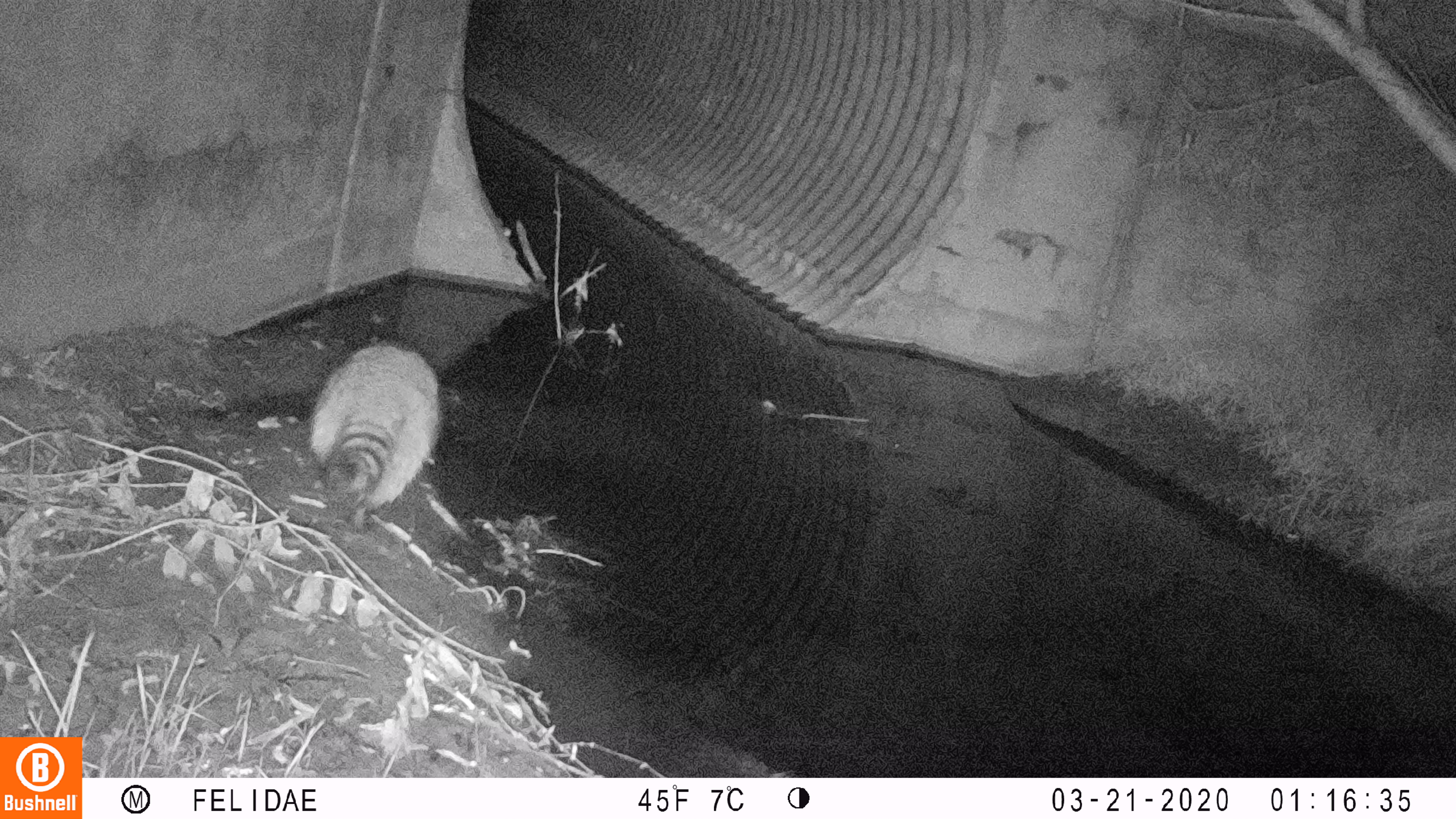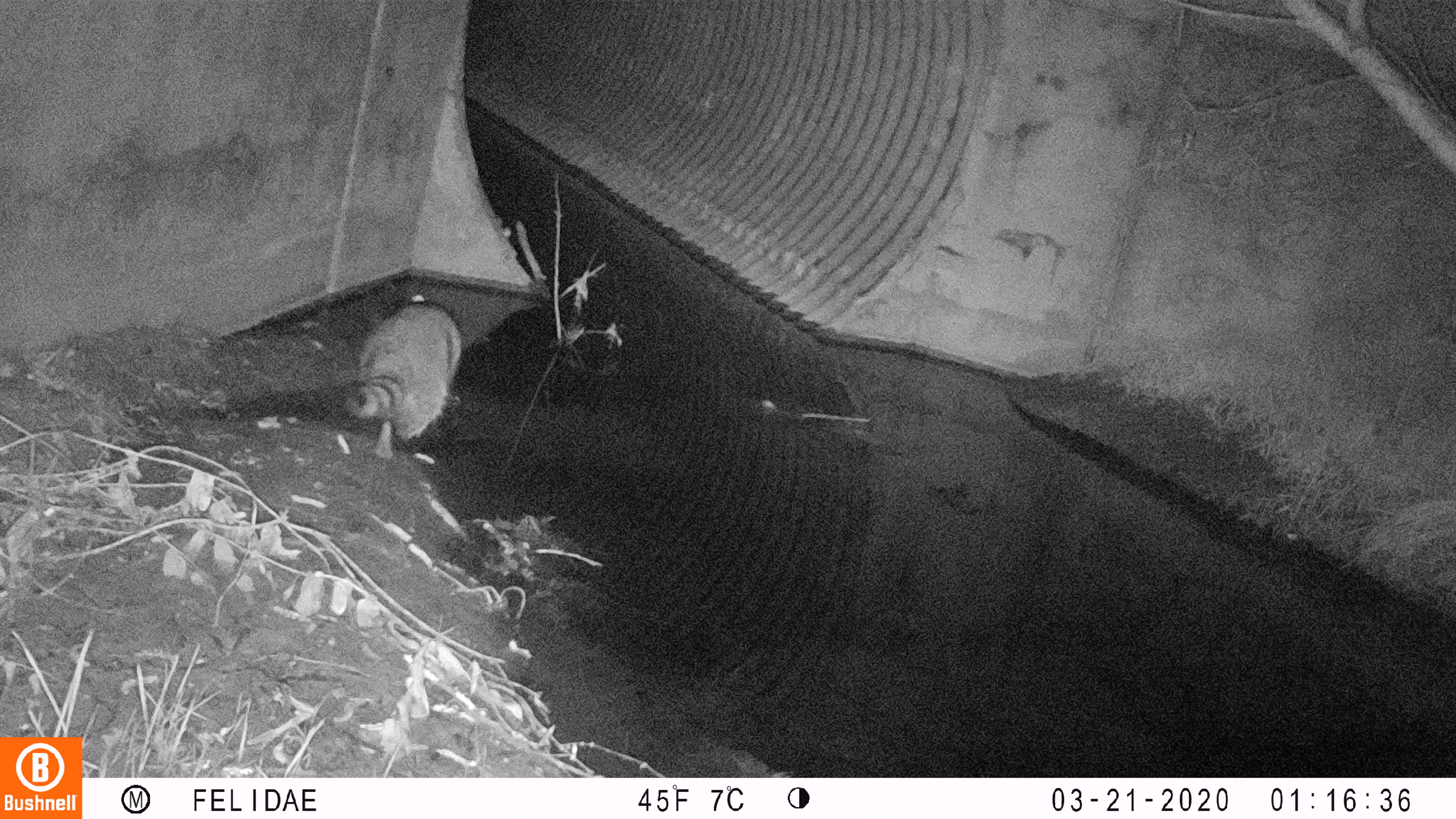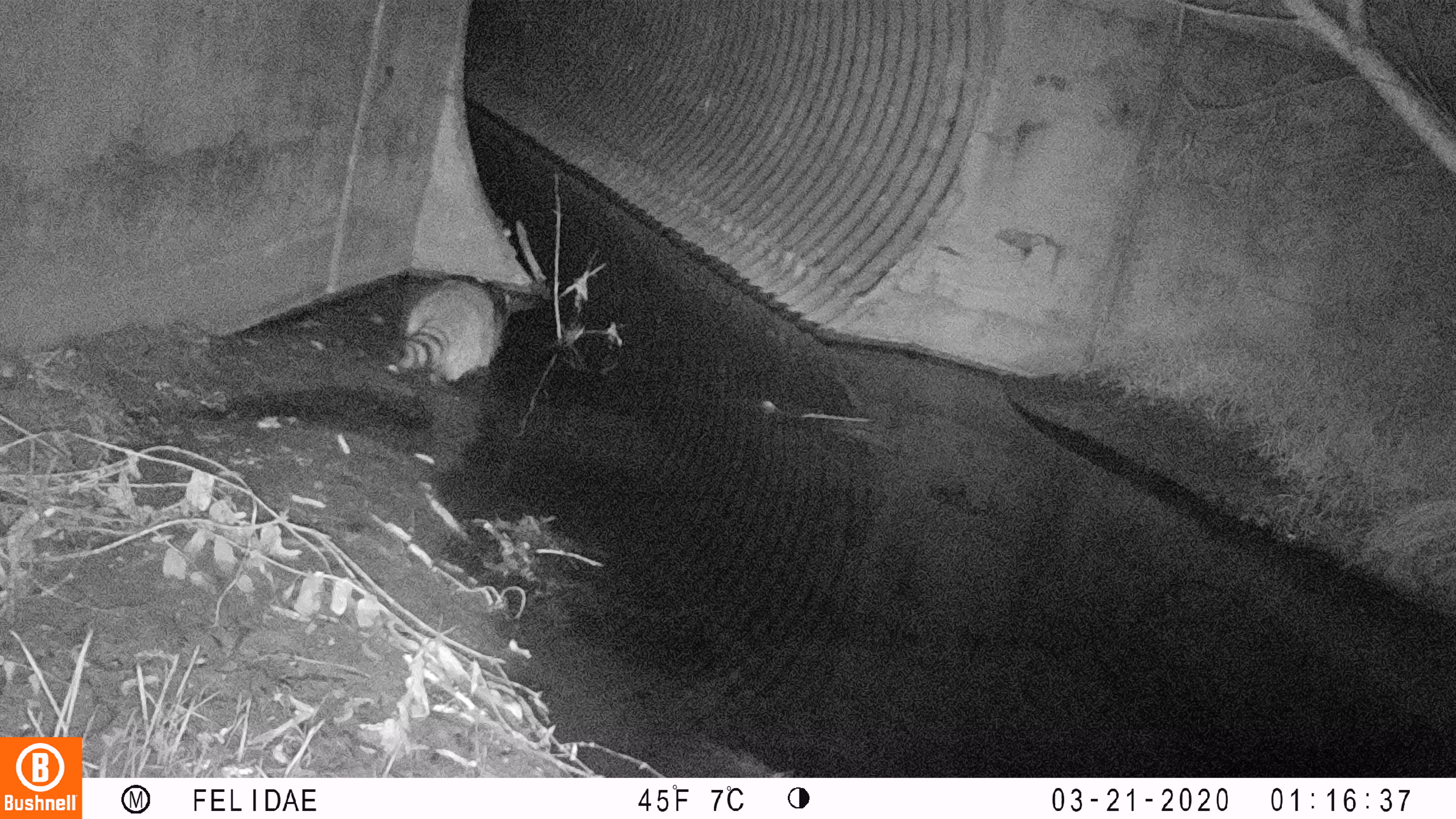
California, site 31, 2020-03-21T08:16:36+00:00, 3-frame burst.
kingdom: Animalia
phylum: Chordata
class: Mammalia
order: Carnivora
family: Procyonidae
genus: Procyon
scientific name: Procyon lotor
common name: raccoon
Raccoon (Procyon lotor).